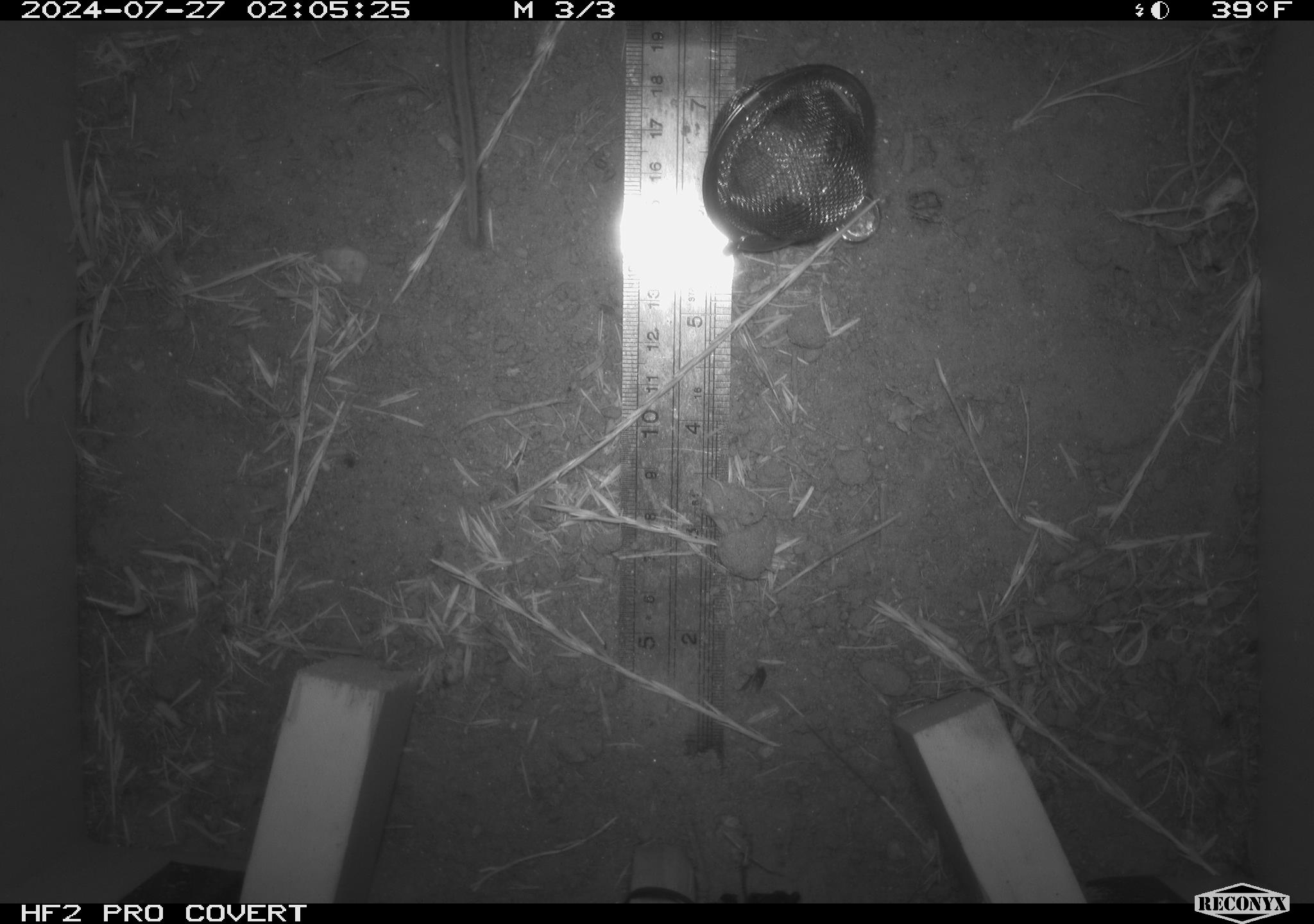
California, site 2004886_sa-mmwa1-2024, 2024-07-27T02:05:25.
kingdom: Animalia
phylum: Chordata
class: Mammalia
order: Rodentia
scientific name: Rodentia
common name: mouse species